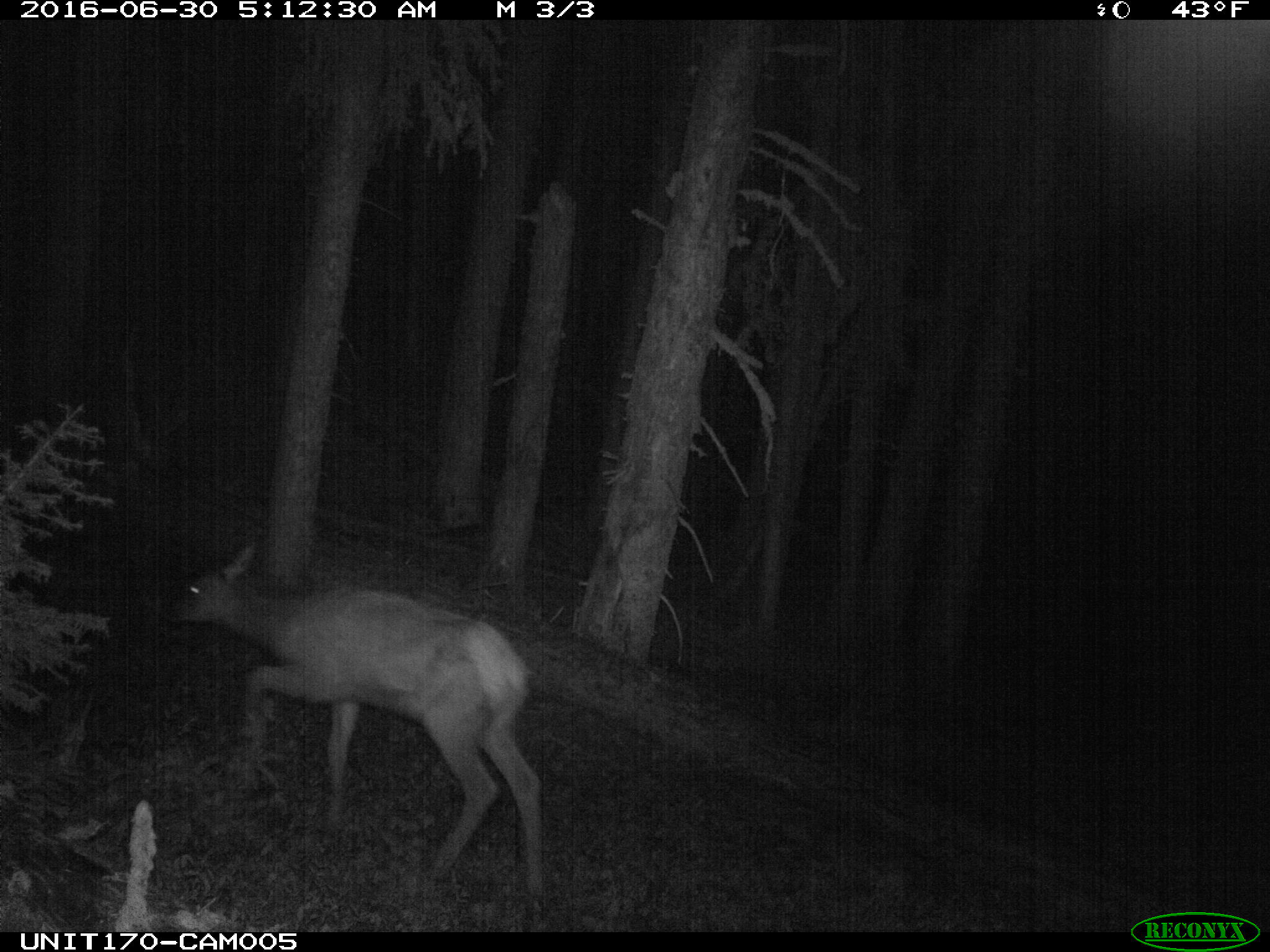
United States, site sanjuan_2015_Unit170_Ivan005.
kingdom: Animalia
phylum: Chordata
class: Mammalia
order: Artiodactyla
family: Cervidae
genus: Cervus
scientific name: Cervus elaphus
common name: red deer